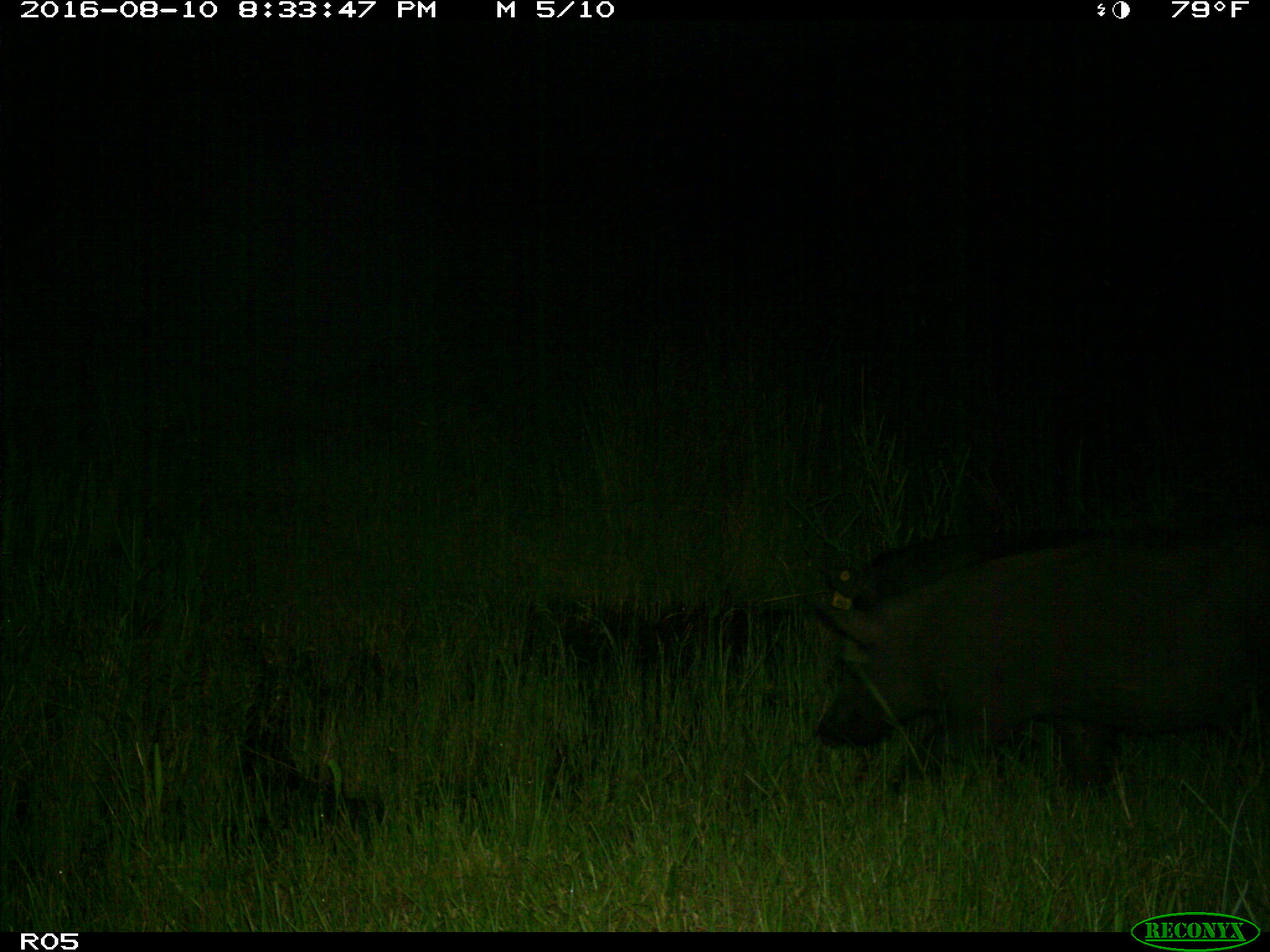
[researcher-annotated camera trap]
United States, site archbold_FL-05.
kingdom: Animalia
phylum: Chordata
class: Mammalia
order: Artiodactyla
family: Suidae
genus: Sus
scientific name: Sus scrofa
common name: wild boar